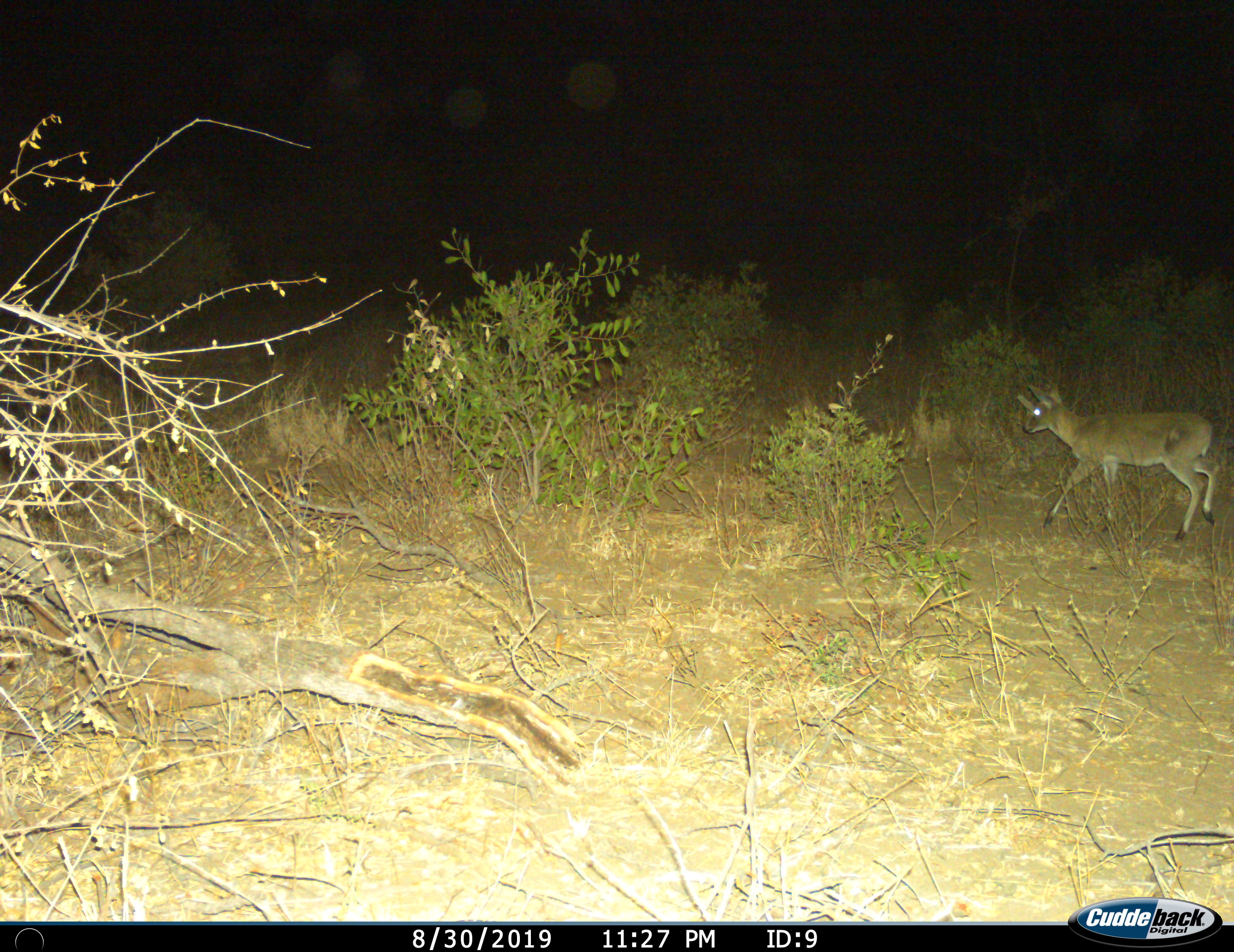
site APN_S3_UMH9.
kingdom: Animalia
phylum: Chordata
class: Mammalia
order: Artiodactyla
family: Bovidae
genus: Sylvicapra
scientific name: Sylvicapra grimmia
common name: common duiker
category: duikercommongrey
Duikercommongrey (common duiker) (Sylvicapra grimmia), count 1. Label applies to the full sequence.